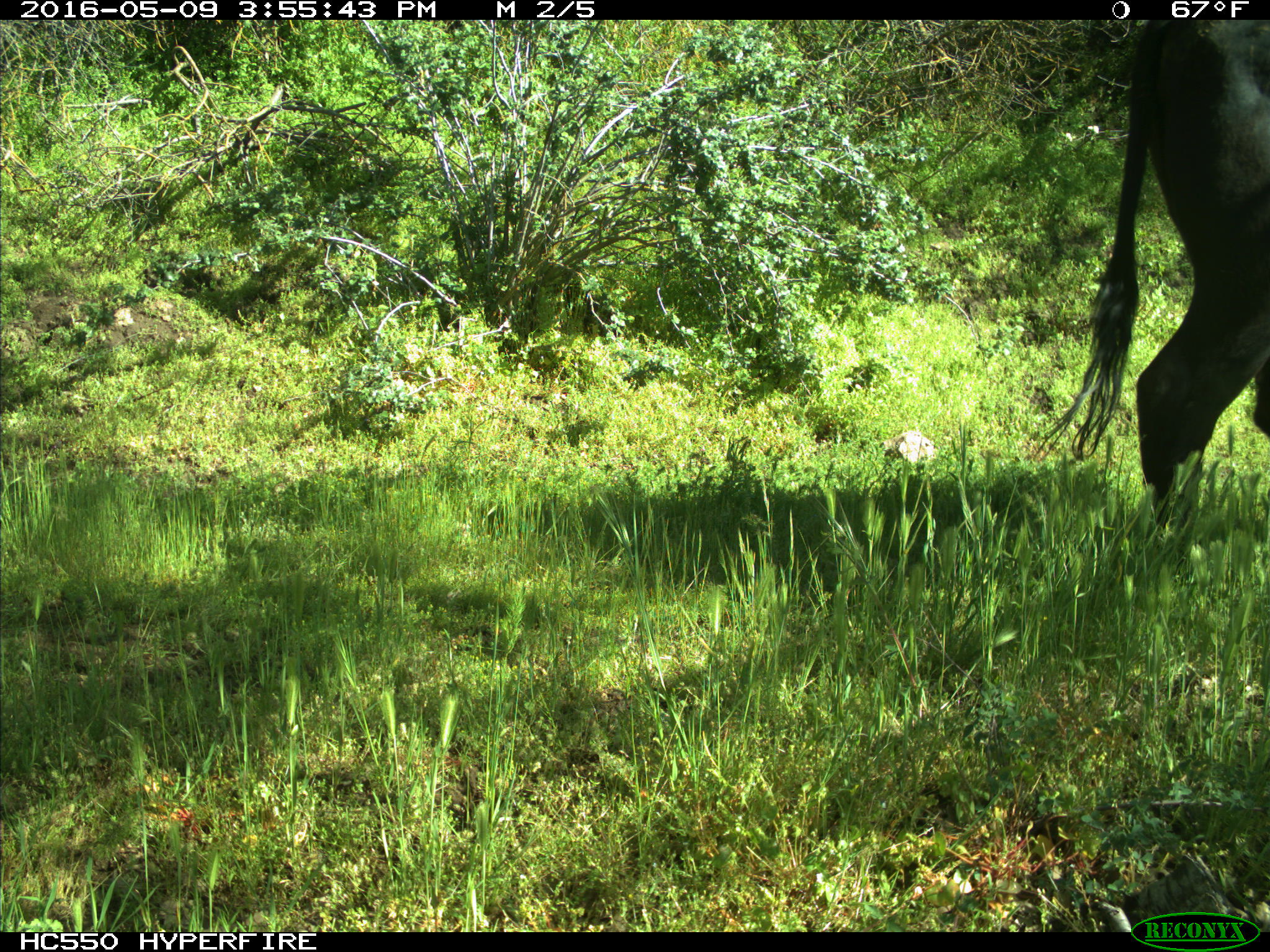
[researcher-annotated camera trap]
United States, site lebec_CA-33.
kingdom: Animalia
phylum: Chordata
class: Mammalia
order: Artiodactyla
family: Bovidae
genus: Bos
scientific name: Bos taurus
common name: domestic cow